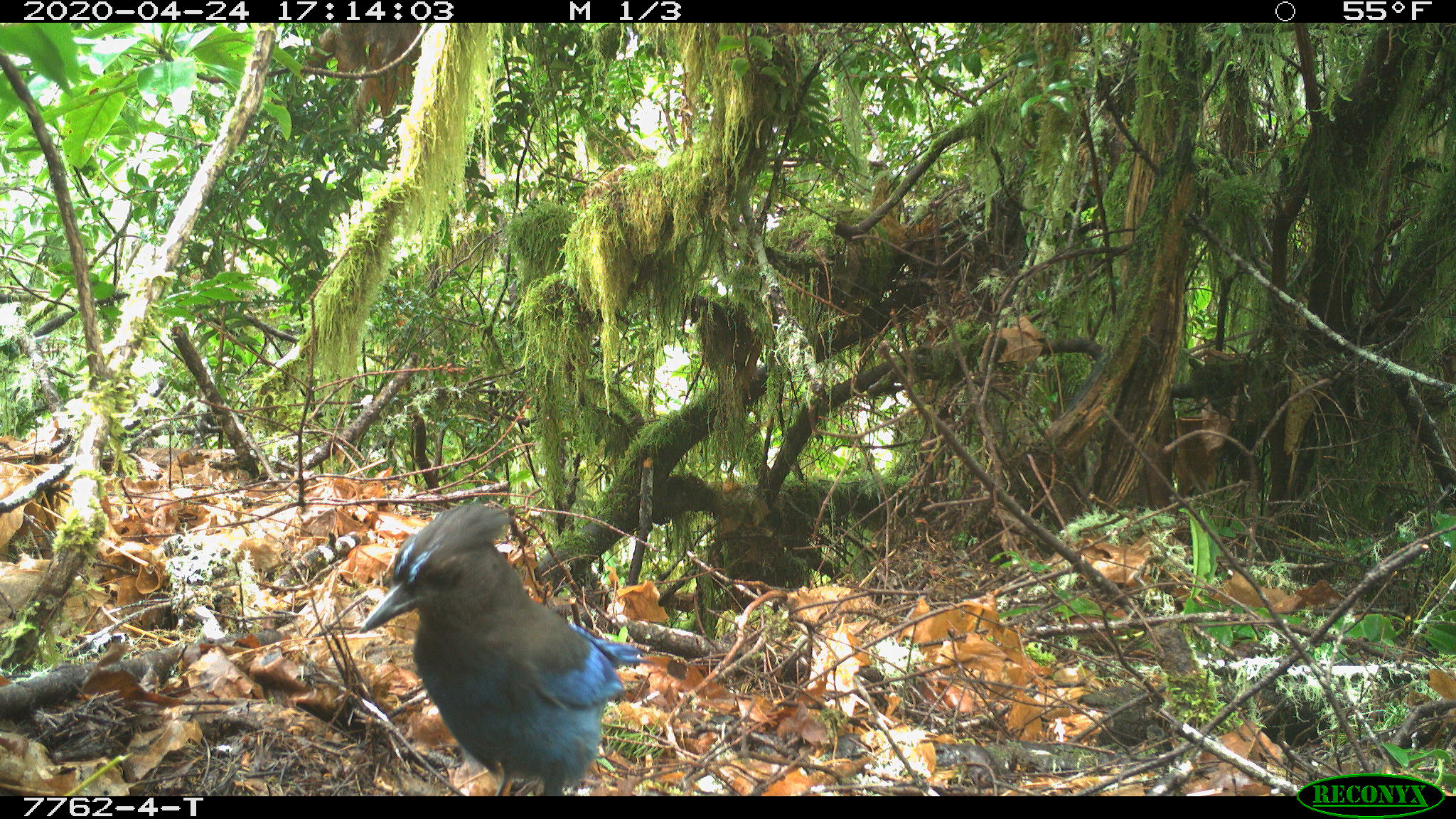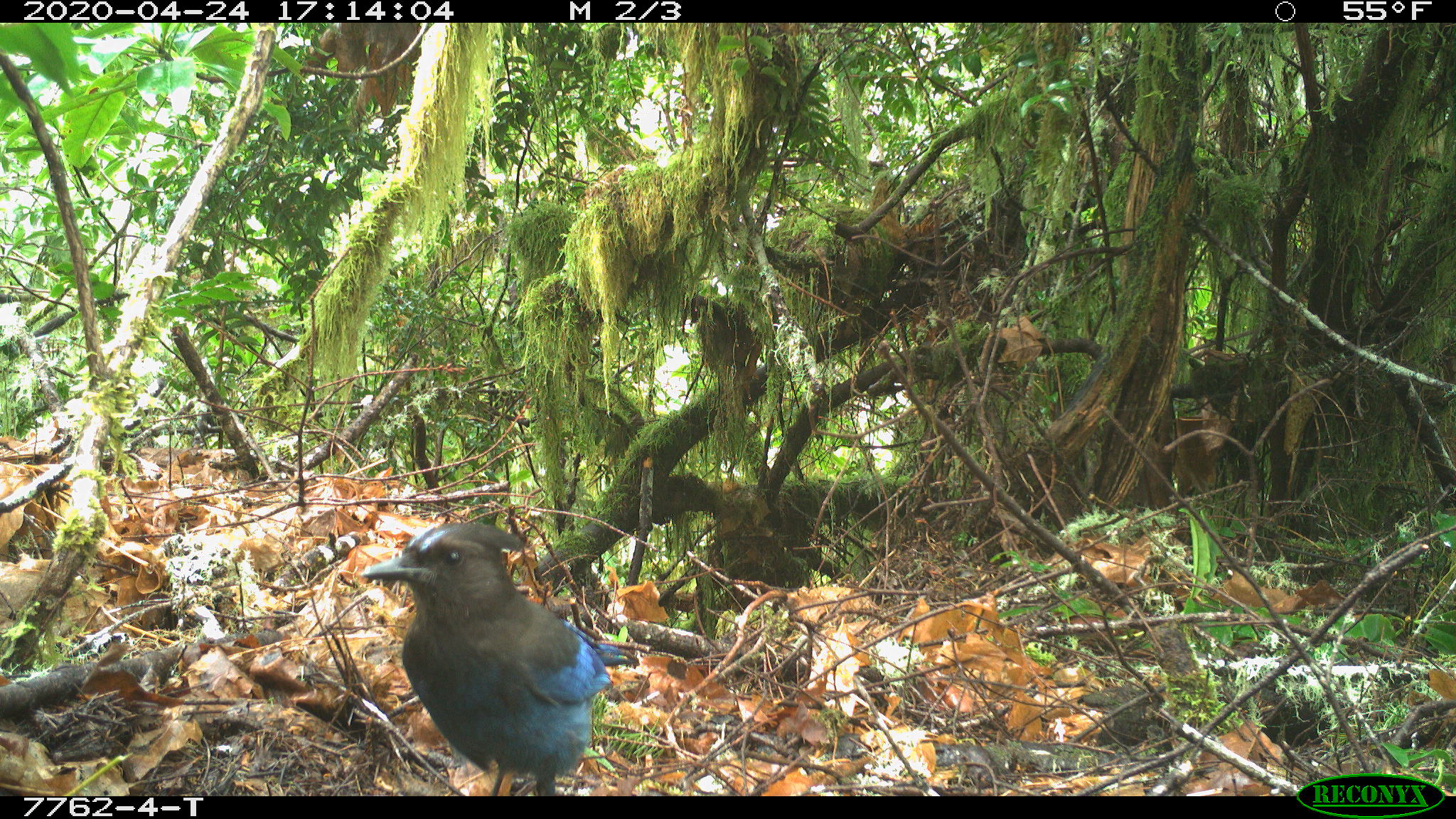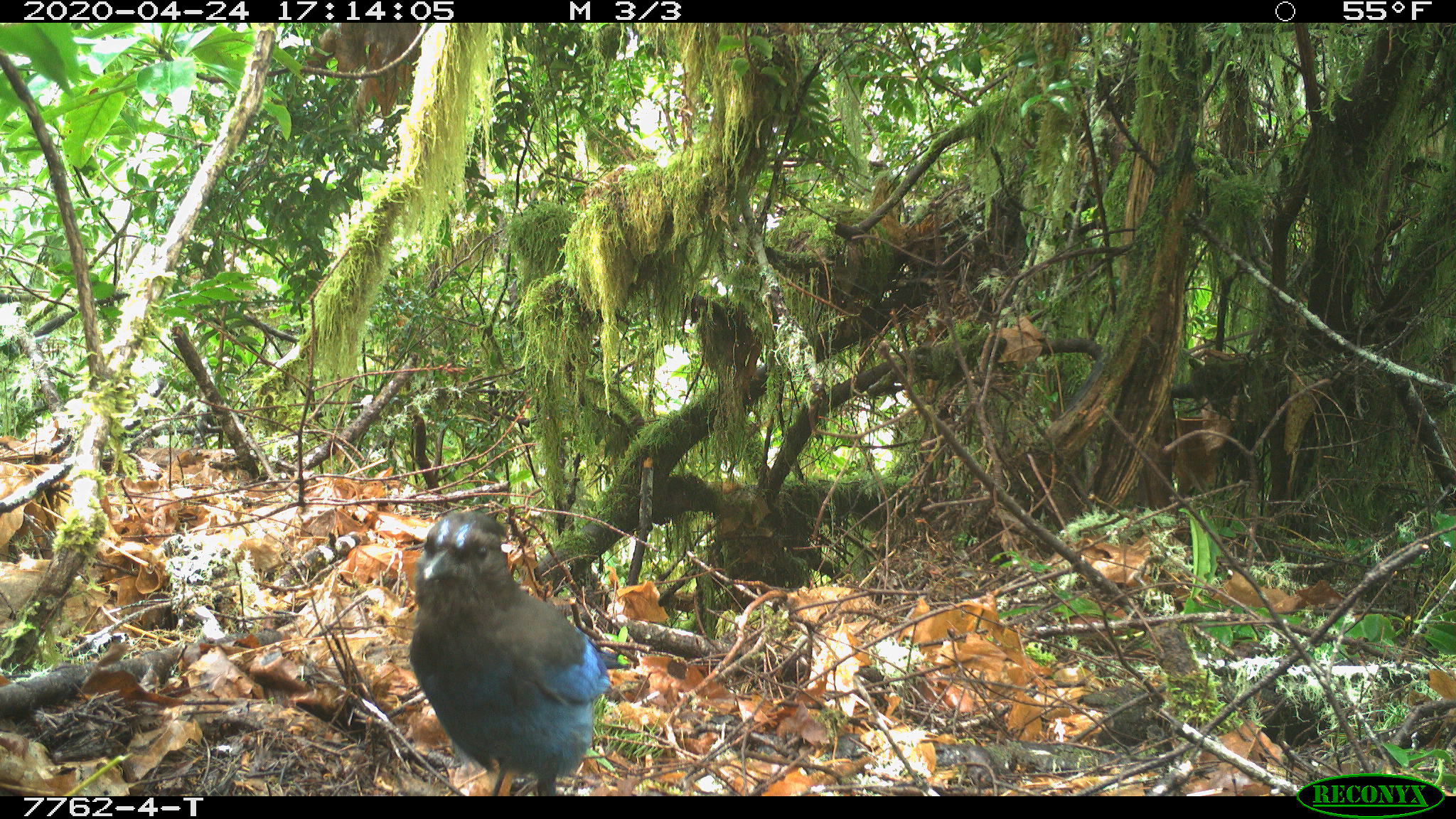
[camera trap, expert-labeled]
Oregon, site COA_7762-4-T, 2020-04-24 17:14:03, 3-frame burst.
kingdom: Animalia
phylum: Chordata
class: Aves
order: Passeriformes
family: Corvidae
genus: Cyanocitta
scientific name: Cyanocitta stelleri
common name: steller's jay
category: stellers jay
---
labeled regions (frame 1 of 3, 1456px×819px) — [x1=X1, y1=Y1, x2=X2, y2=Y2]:
stellers jay: [x1=360, y1=510, x2=655, y2=793]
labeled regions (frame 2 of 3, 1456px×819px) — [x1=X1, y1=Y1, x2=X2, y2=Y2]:
stellers jay: [x1=359, y1=515, x2=633, y2=791]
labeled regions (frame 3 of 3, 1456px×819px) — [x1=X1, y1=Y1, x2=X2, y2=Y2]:
stellers jay: [x1=407, y1=504, x2=613, y2=796]